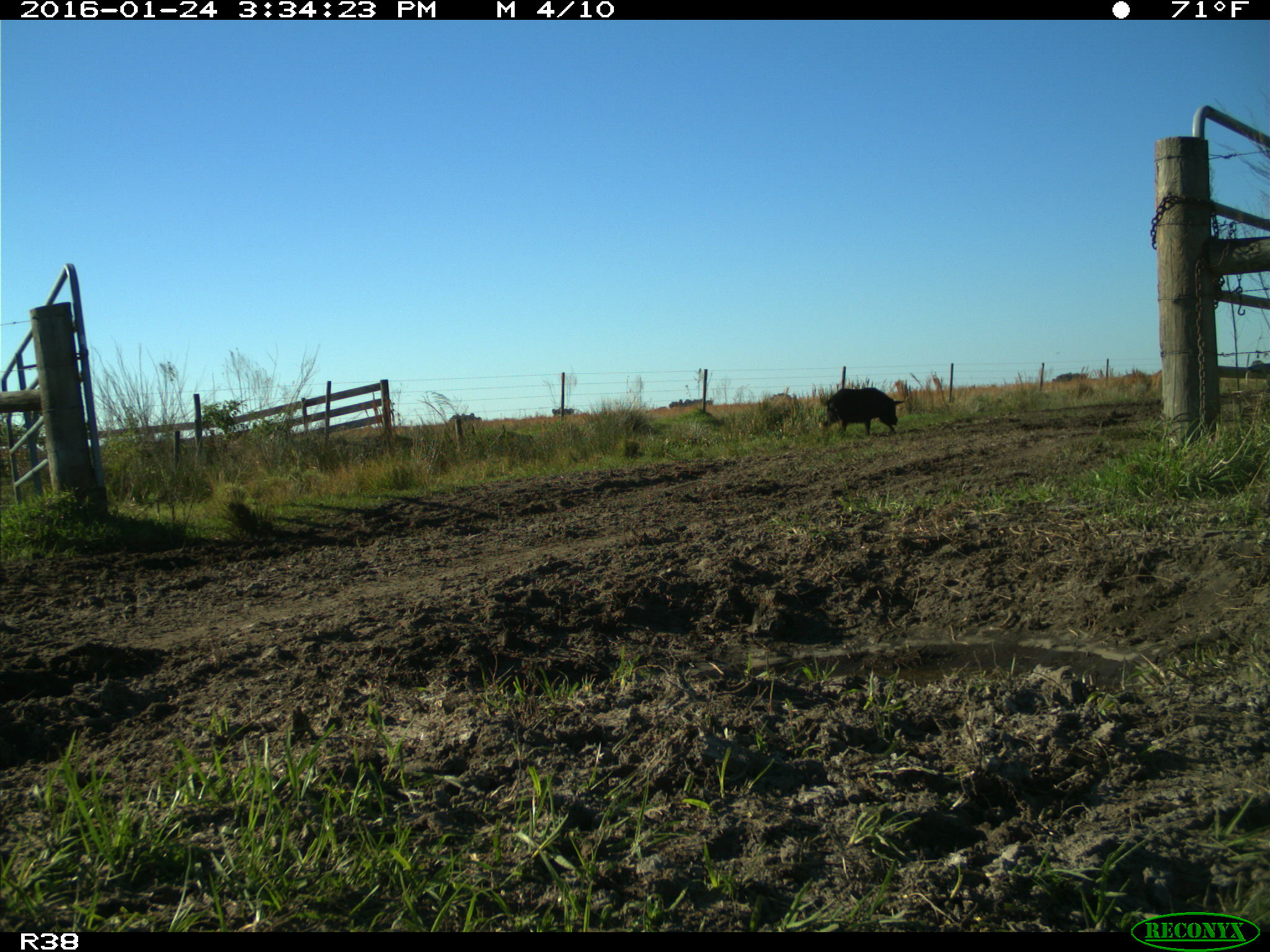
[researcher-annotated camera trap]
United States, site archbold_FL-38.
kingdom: Animalia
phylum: Chordata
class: Mammalia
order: Artiodactyla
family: Suidae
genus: Sus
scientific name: Sus scrofa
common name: wild boar